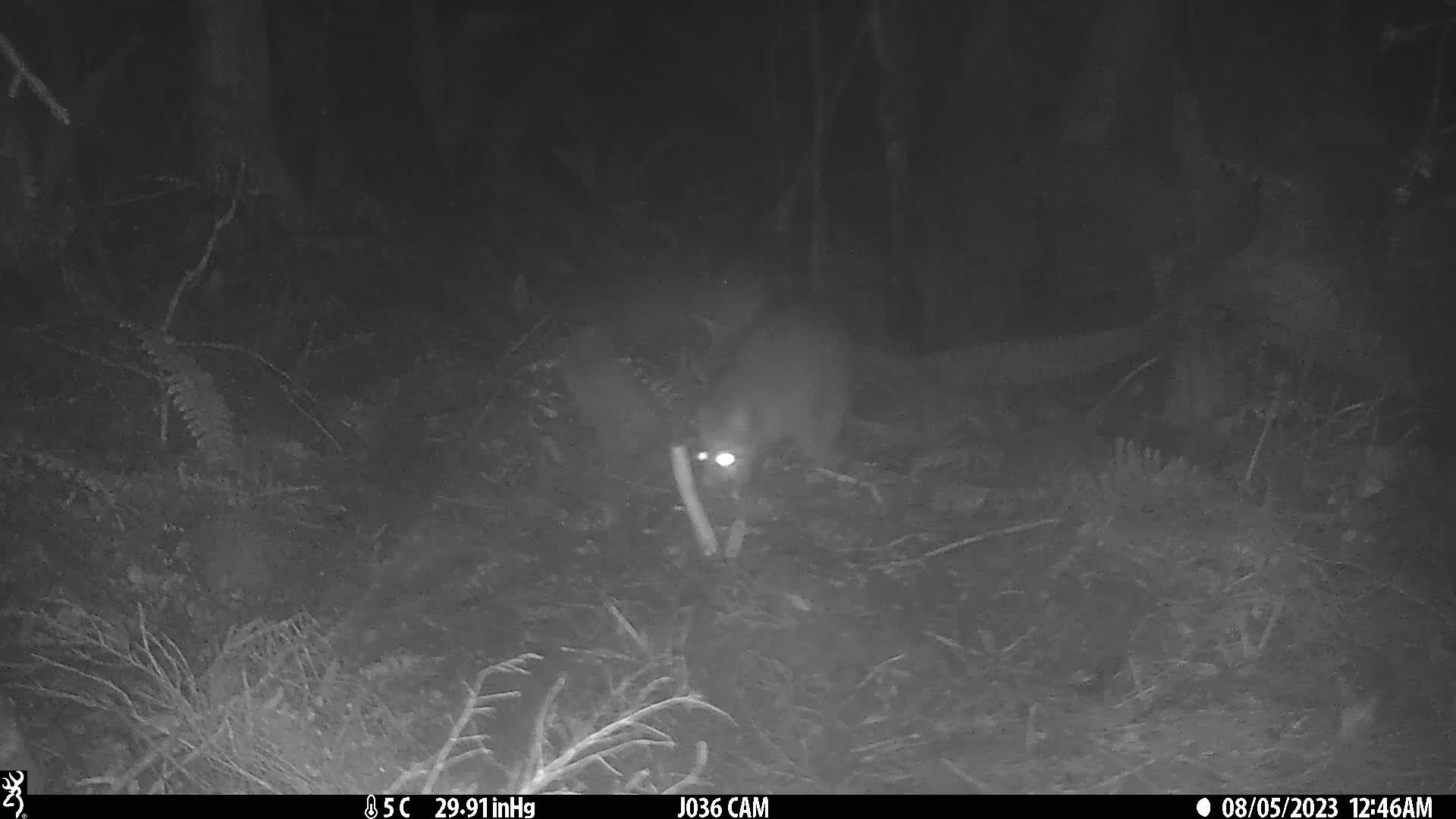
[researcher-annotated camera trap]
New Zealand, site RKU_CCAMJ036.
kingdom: Animalia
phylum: Chordata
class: Mammalia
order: Diprotodontia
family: Phalangeridae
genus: Trichosurus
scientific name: Trichosurus vulpecula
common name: common brushtail possum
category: possum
Possum (common brushtail possum) (Trichosurus vulpecula).